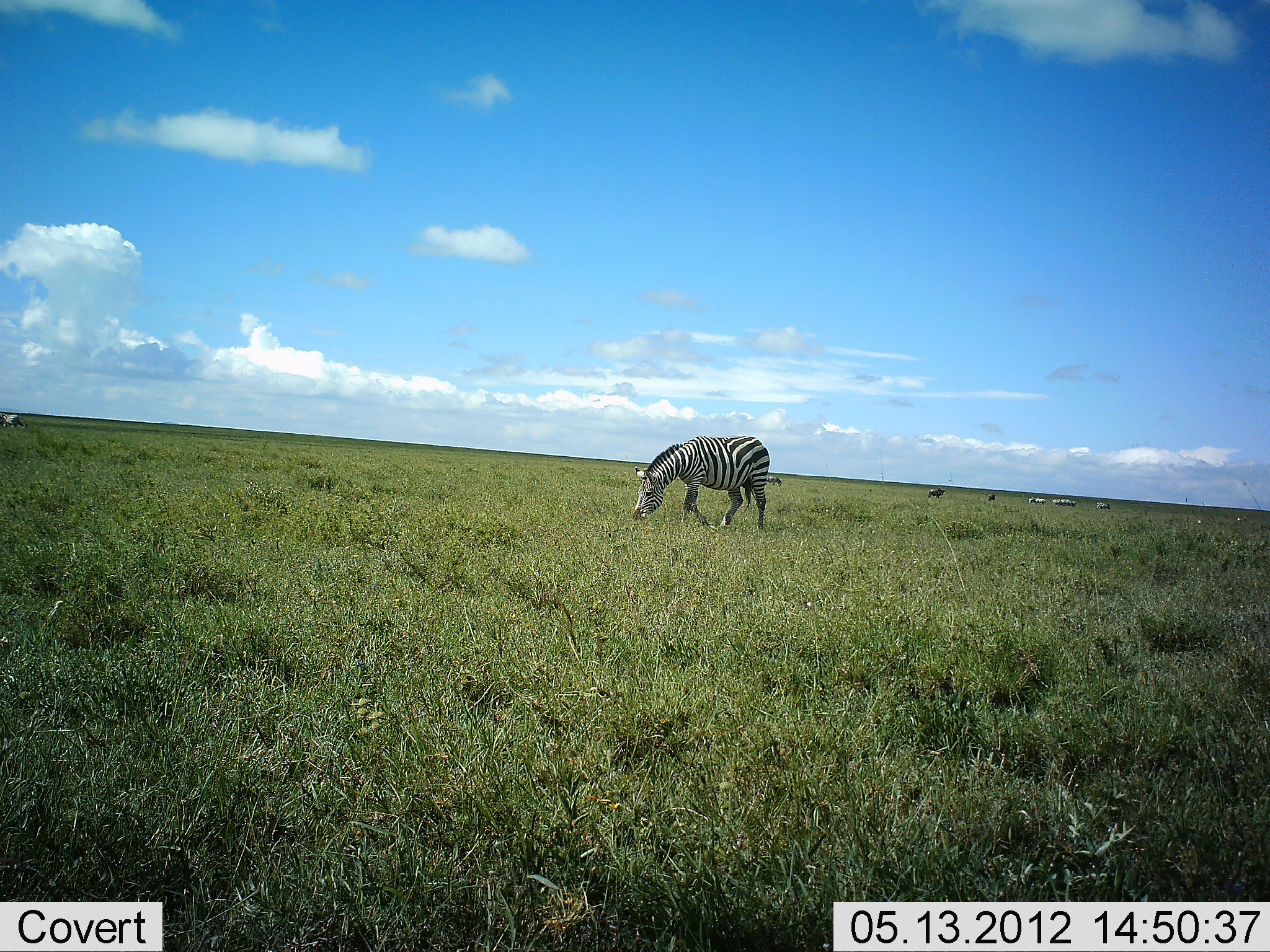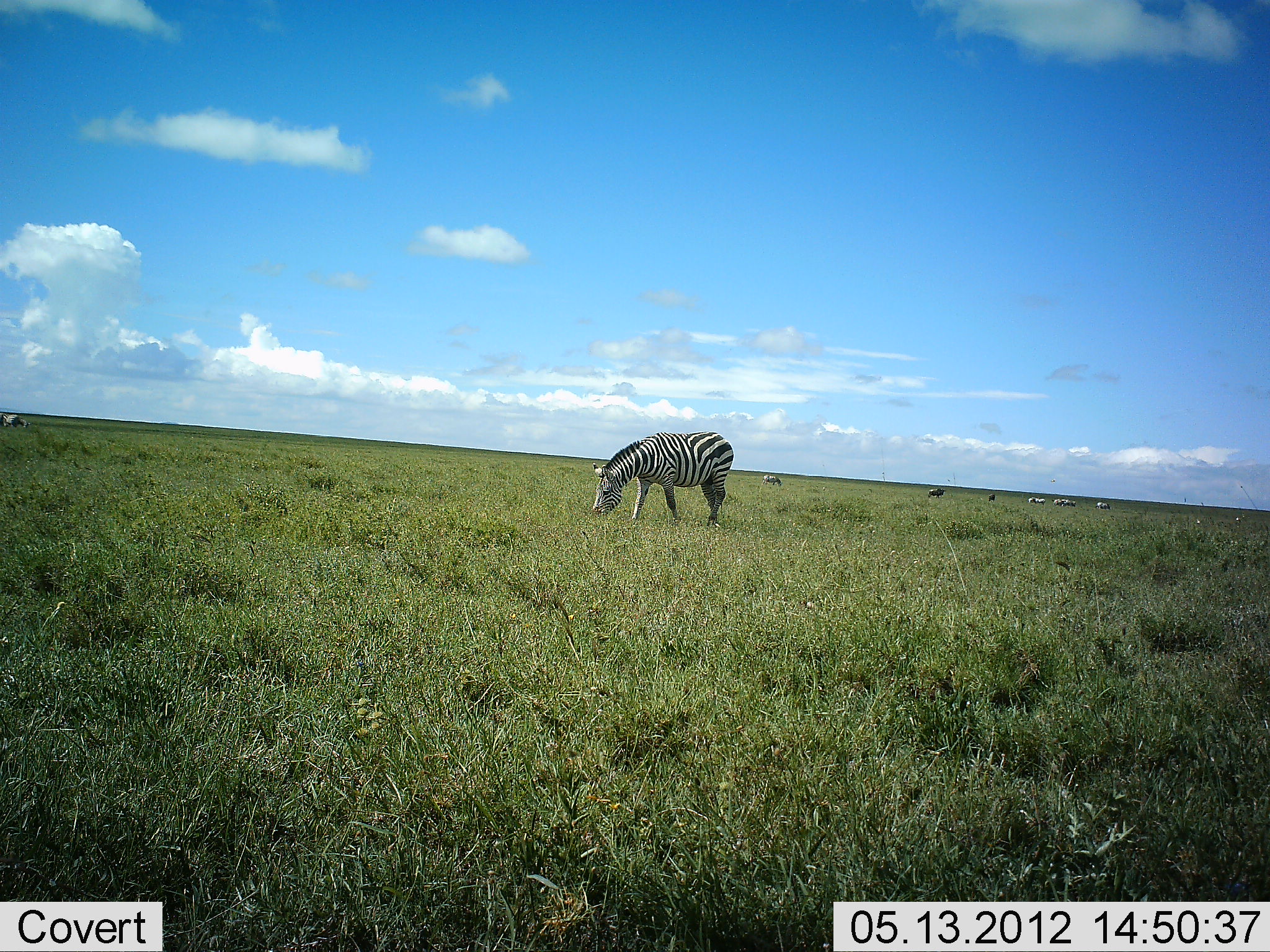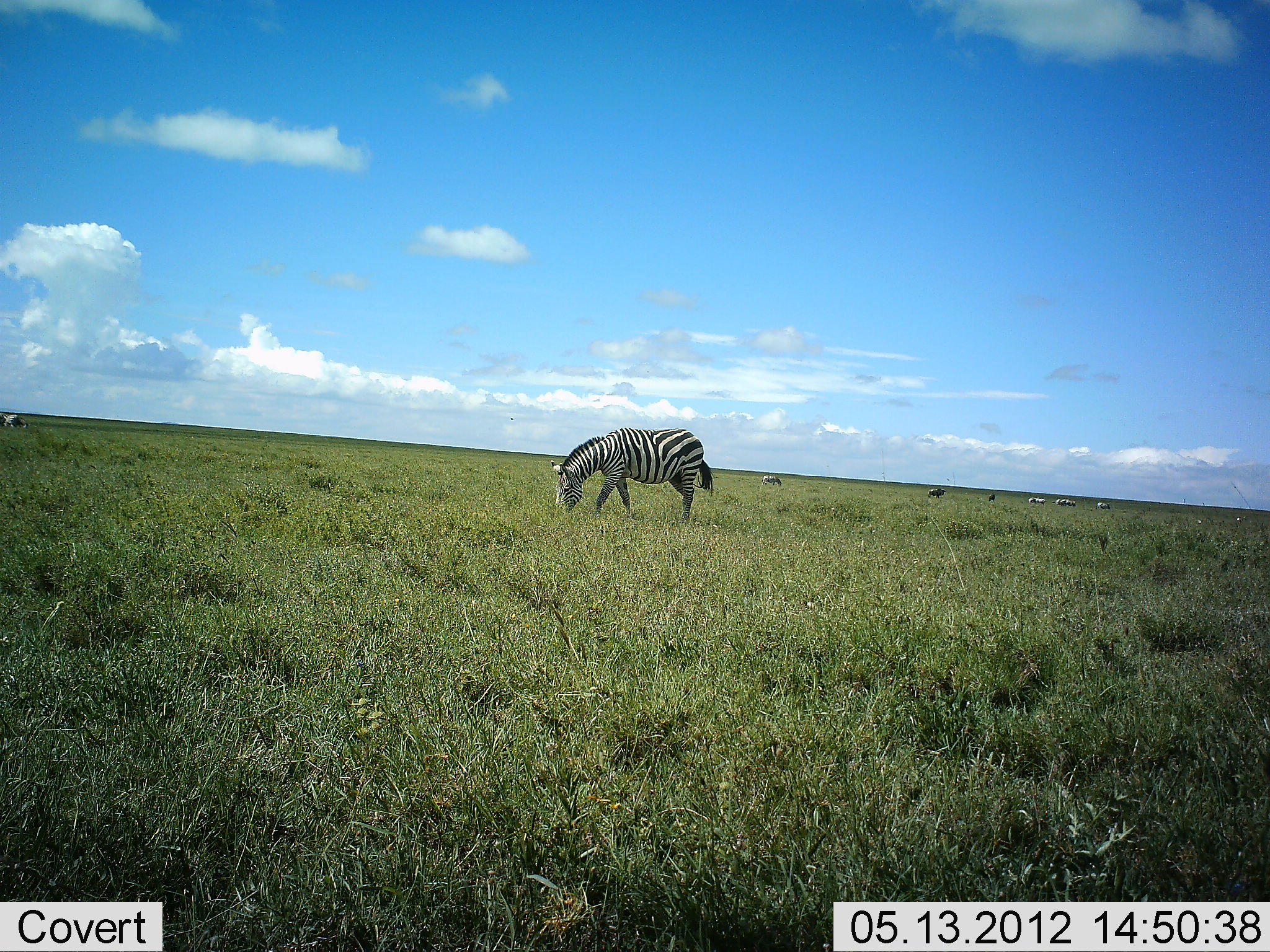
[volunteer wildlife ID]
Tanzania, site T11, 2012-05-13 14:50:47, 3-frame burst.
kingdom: Animalia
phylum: Chordata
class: Mammalia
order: Perissodactyla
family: Equidae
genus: Equus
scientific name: Equus quagga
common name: plains zebra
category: zebra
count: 6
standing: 50%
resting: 0%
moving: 42%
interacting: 0%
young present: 0%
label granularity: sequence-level